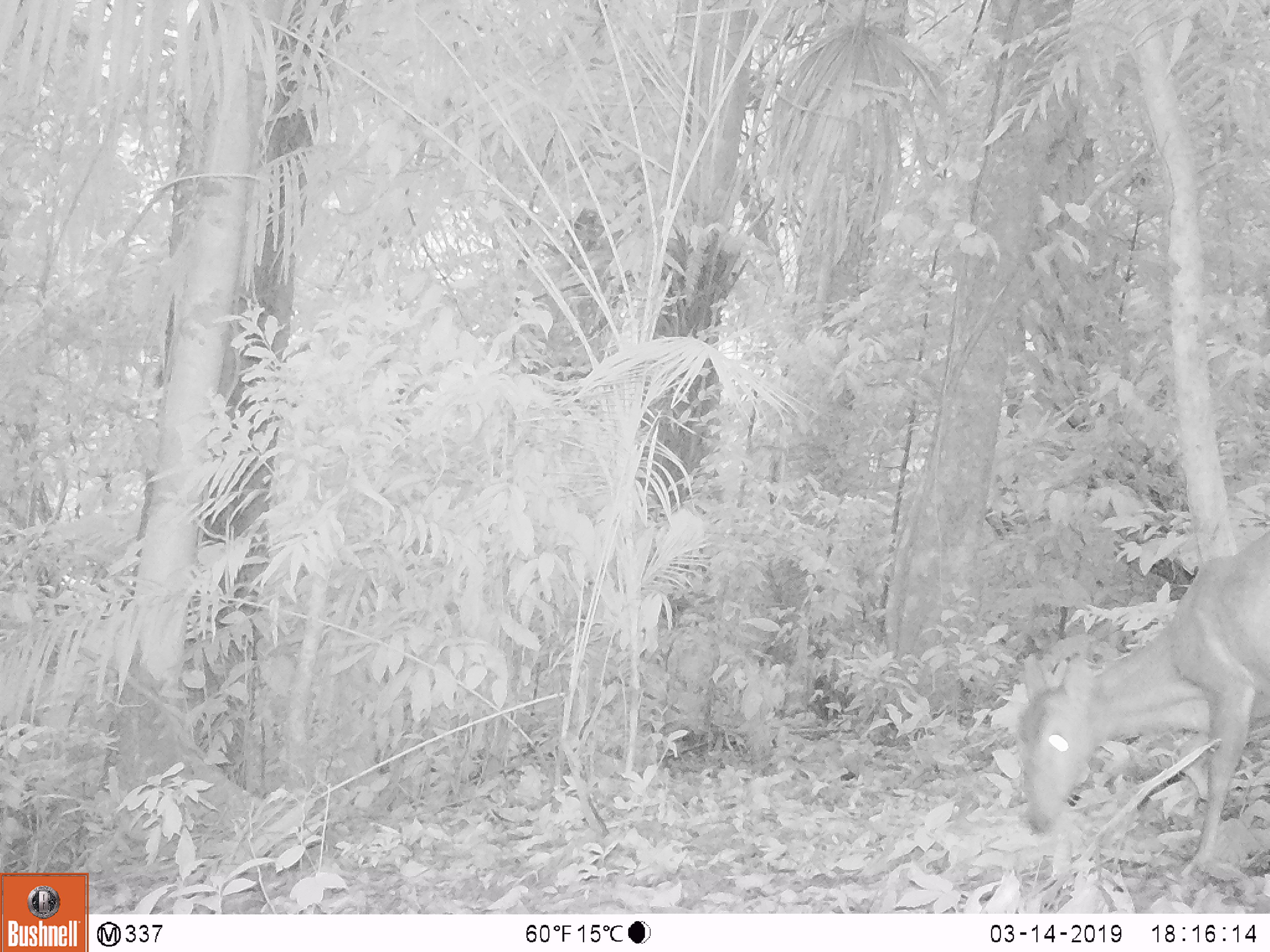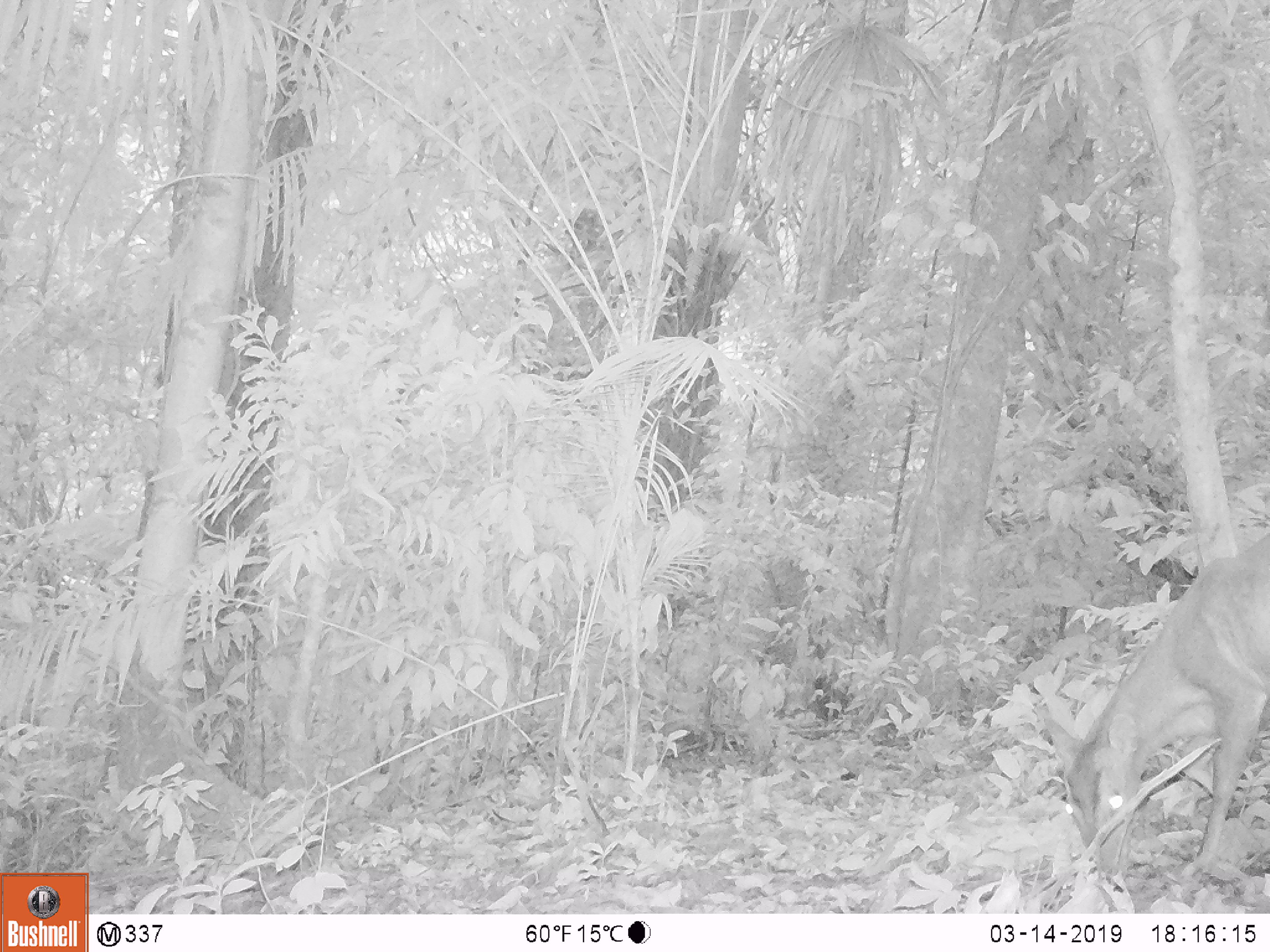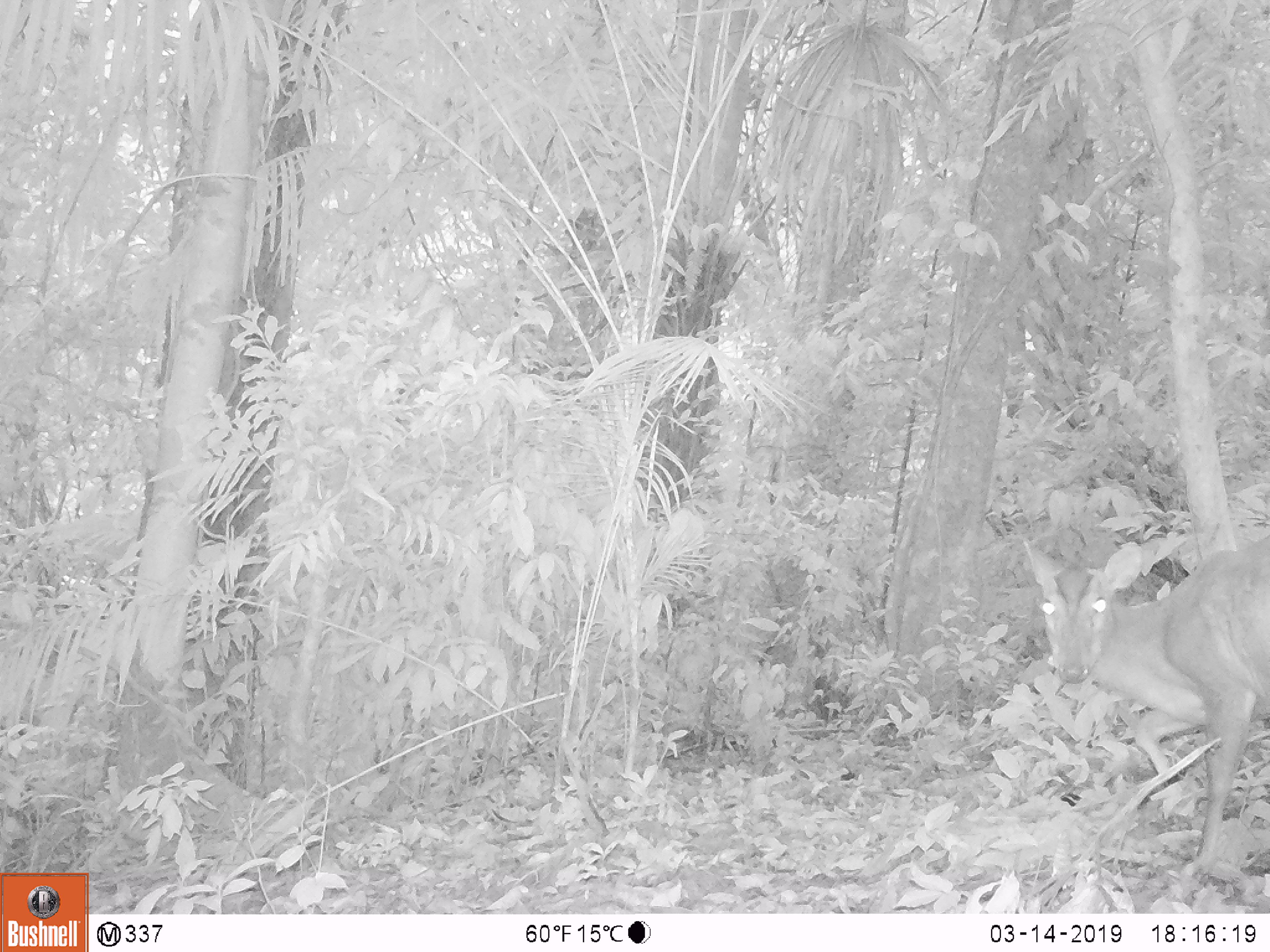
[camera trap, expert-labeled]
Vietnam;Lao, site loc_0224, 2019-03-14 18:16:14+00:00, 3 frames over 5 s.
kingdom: Animalia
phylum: Chordata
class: Mammalia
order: Artiodactyla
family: Cervidae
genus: Muntiacus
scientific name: Muntiacus vuquangensis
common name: large-antlered muntjac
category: large antlered muntjac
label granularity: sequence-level